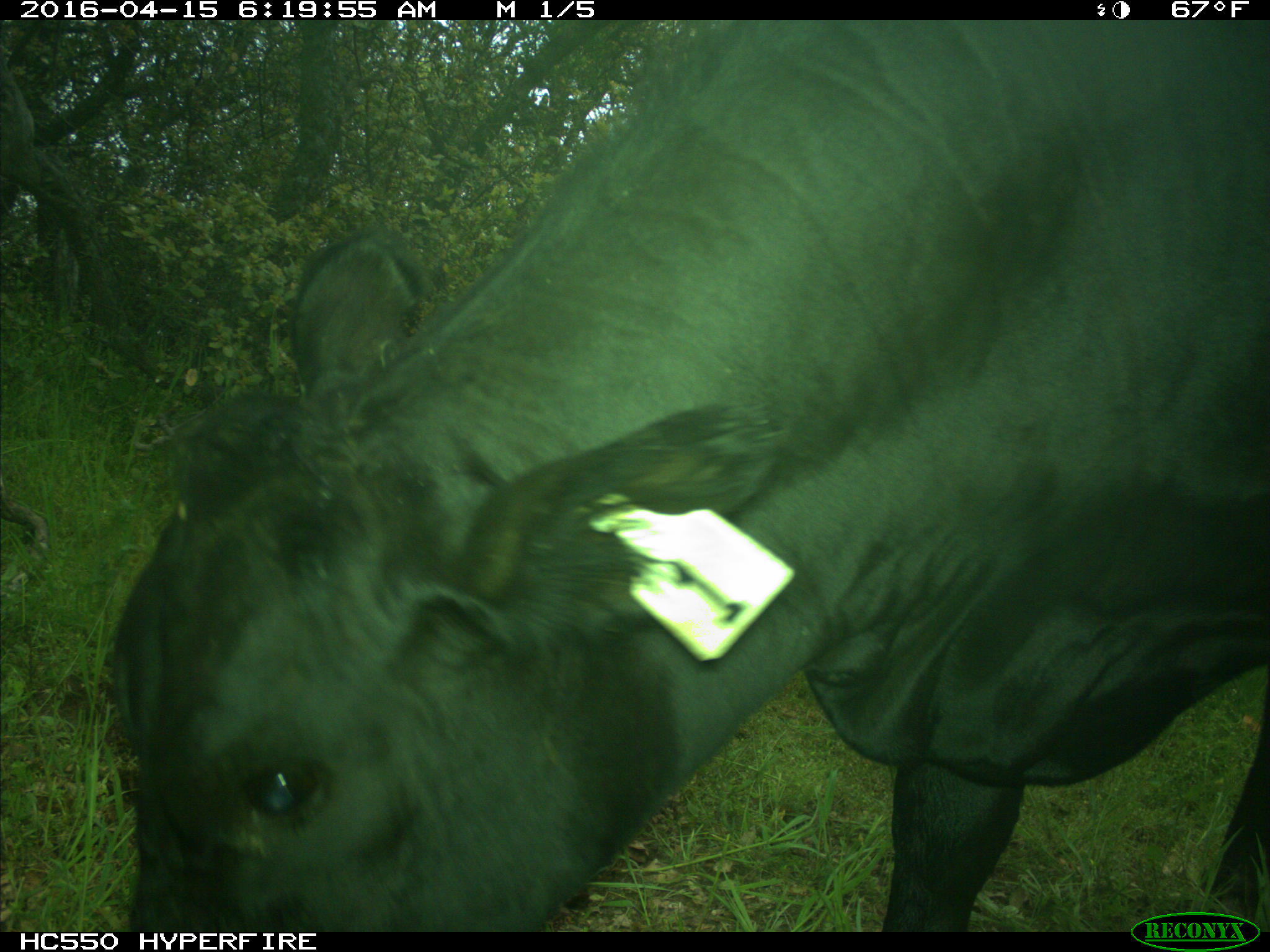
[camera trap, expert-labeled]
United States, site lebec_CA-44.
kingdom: Animalia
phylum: Chordata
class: Mammalia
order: Artiodactyla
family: Bovidae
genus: Bos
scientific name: Bos taurus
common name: domestic cow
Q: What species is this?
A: Bos taurus (domestic cow).